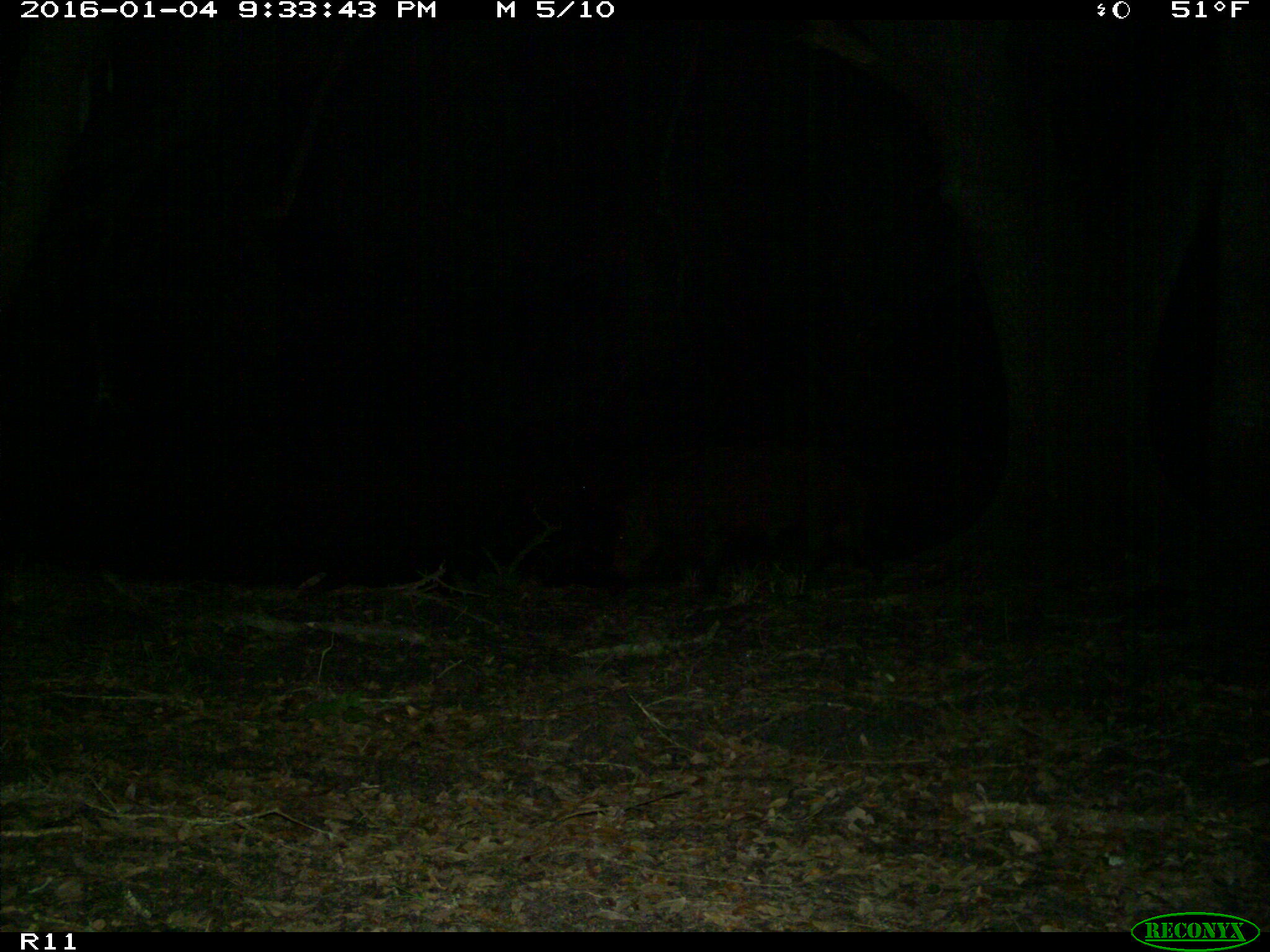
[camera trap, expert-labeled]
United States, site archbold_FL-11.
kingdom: Animalia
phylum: Chordata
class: Mammalia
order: Artiodactyla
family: Suidae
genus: Sus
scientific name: Sus scrofa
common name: wild boar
Sus scrofa (wild boar).